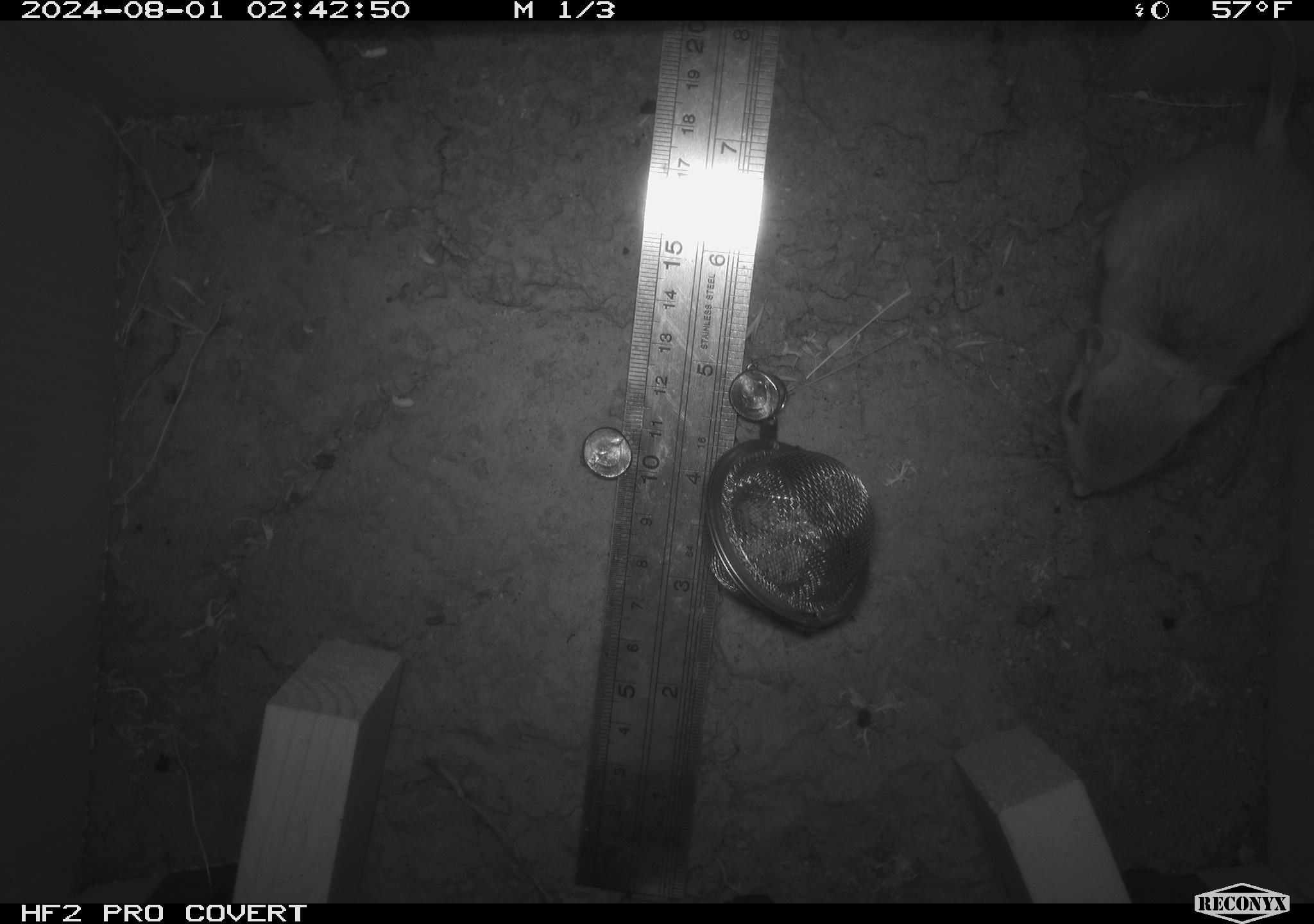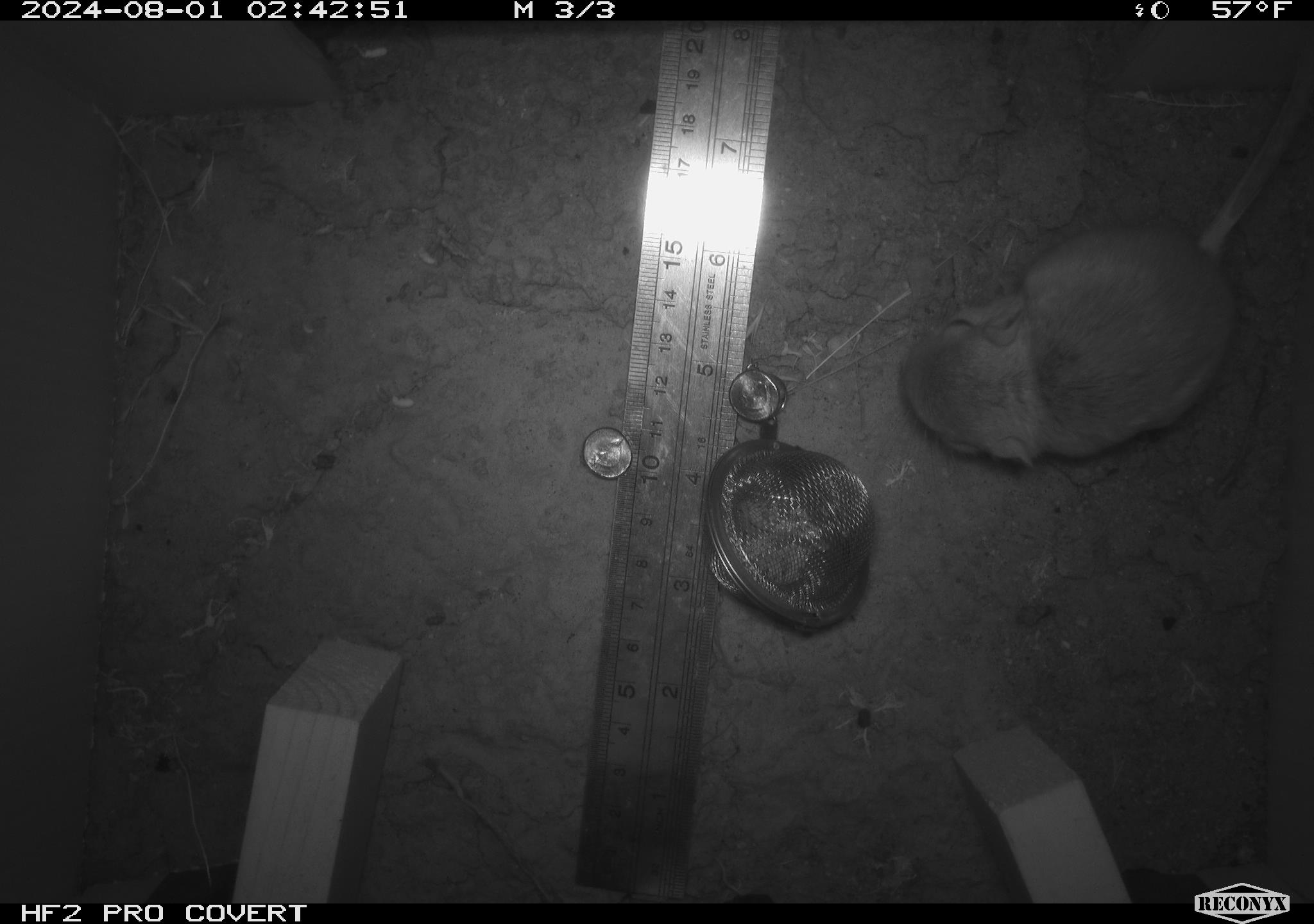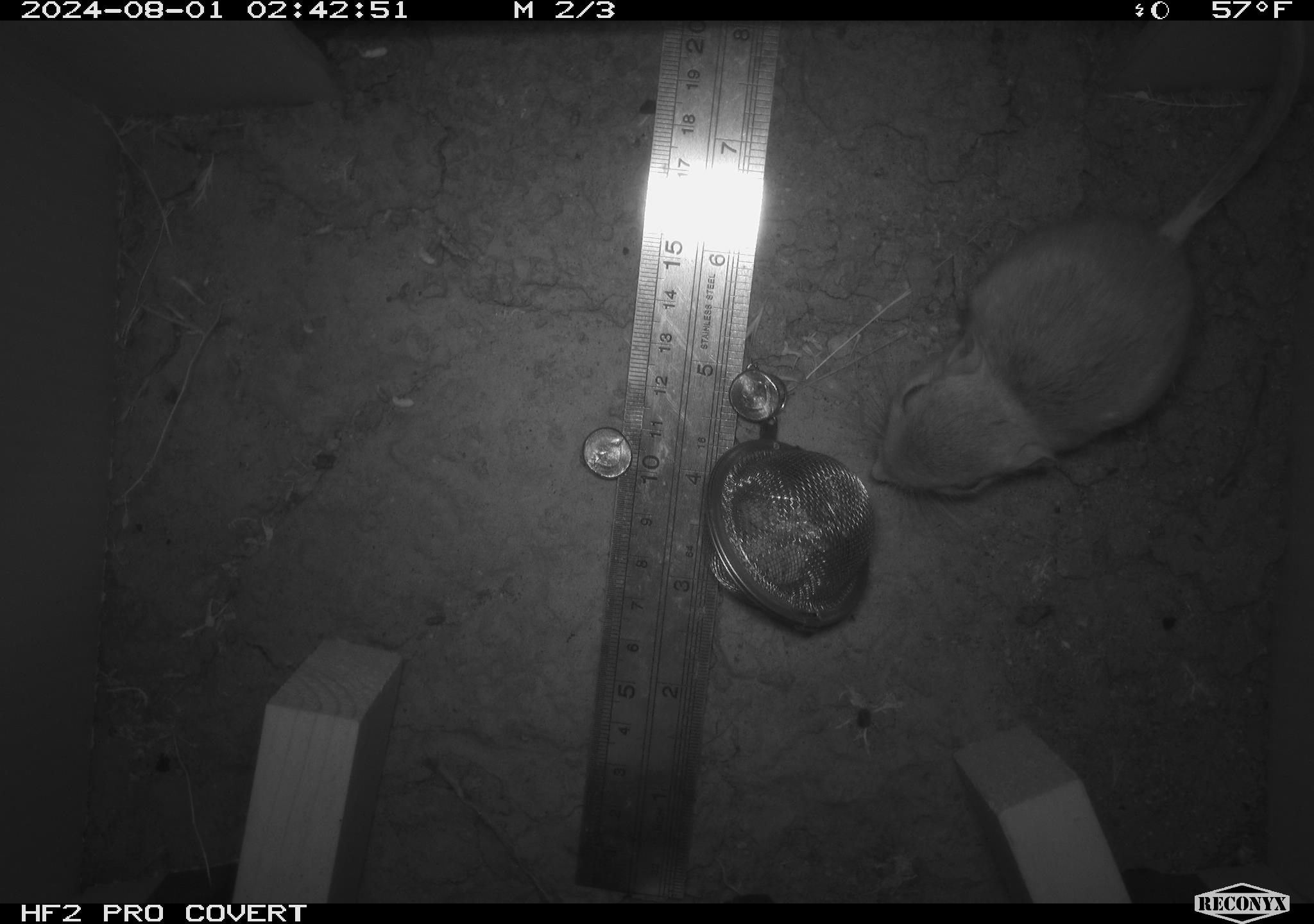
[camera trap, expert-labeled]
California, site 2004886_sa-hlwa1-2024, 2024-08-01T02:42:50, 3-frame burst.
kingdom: Animalia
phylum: Chordata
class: Mammalia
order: Rodentia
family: Heteromyidae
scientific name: Heteromyidae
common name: kangaroo rats and pocket mice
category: heteromyidae family